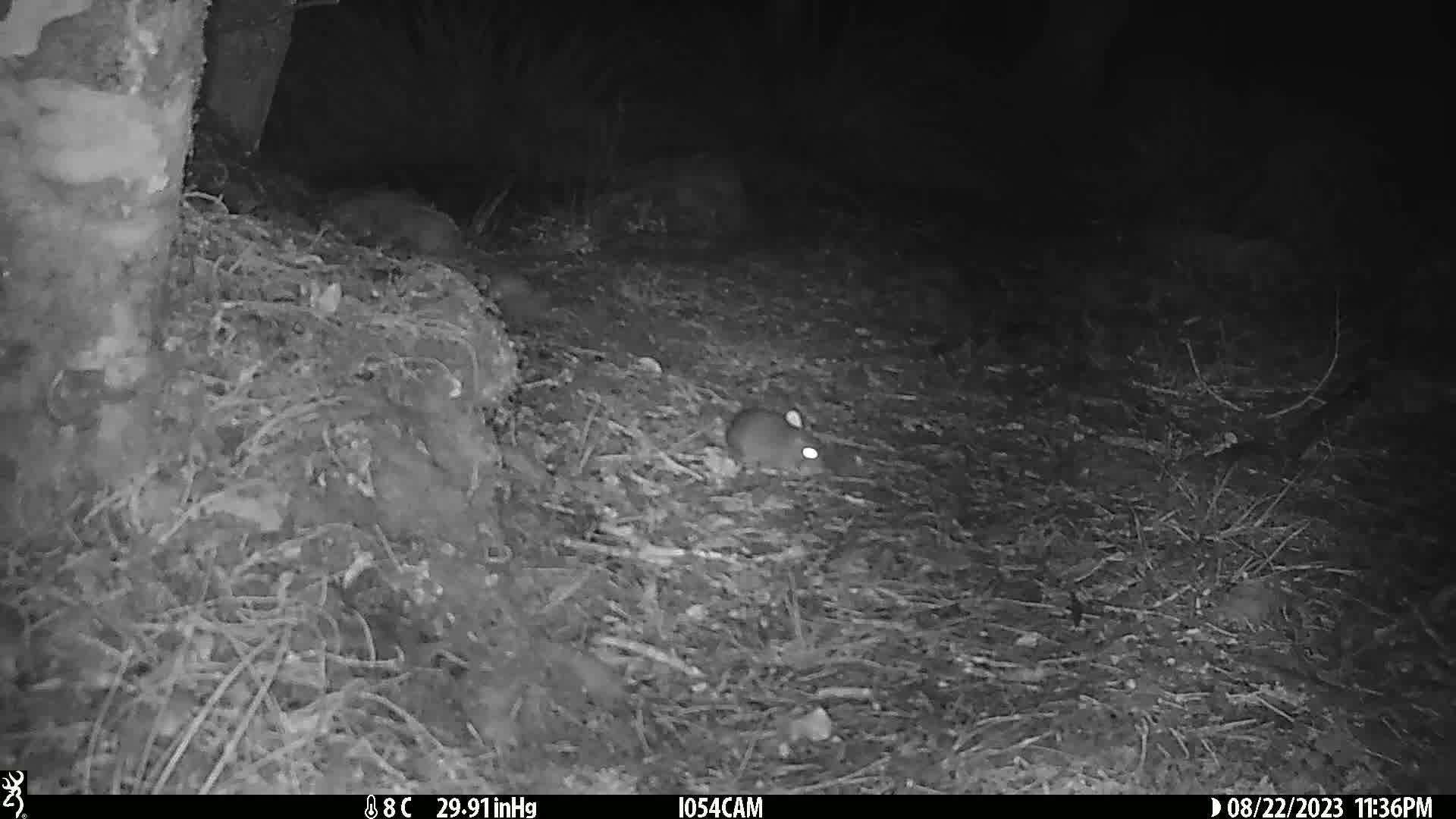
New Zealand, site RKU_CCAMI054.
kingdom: Animalia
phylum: Chordata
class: Mammalia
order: Rodentia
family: Muridae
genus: Rattus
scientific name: Rattus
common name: rat